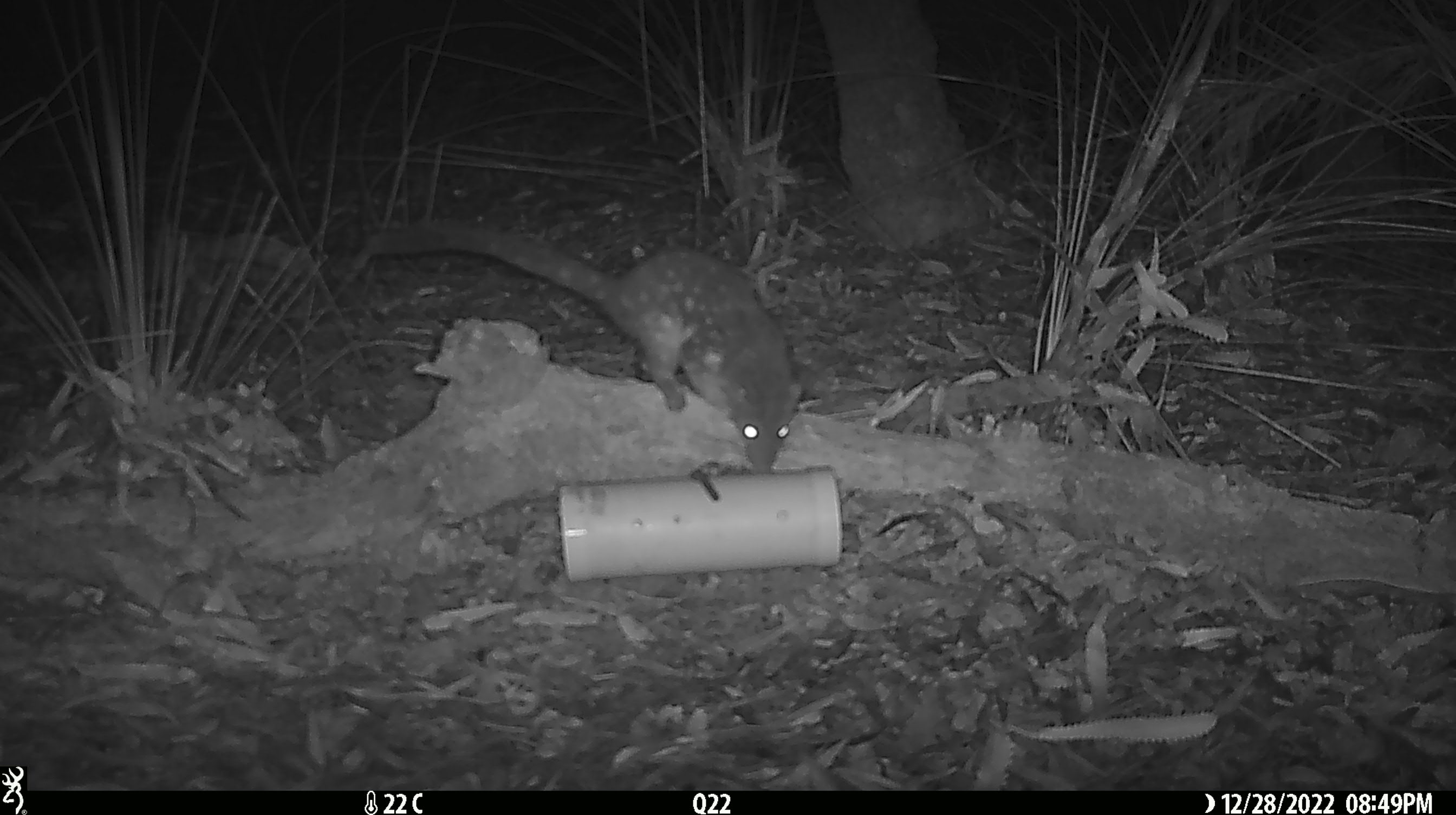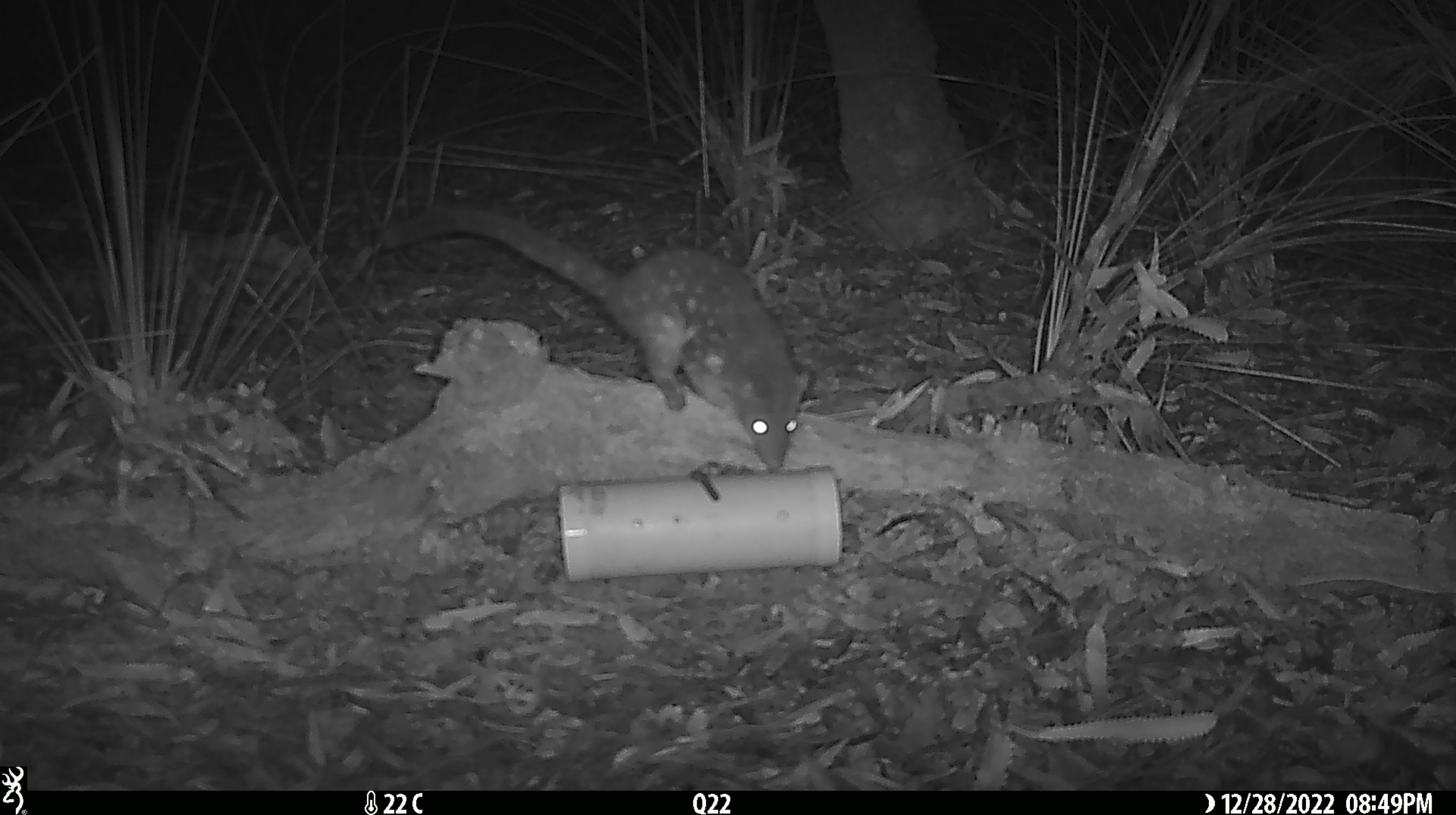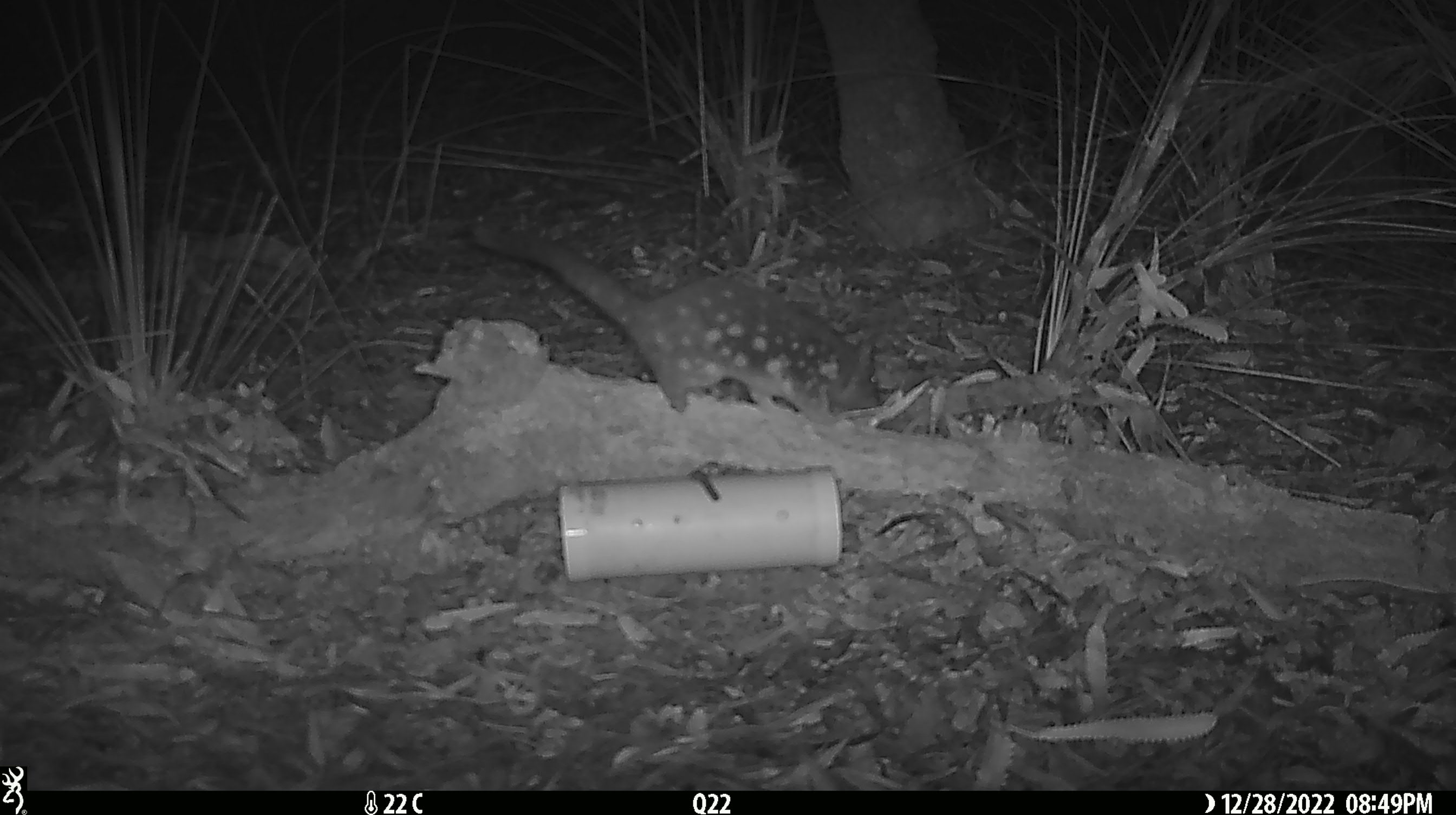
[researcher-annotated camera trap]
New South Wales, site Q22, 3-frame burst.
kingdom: Animalia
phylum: Chordata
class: Mammalia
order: Dasyuromorphia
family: Dasyuridae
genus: Dasyurus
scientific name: Dasyurus maculatus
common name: spotted-tailed quoll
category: quoll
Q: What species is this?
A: Quoll (spotted-tailed quoll) (Dasyurus maculatus).